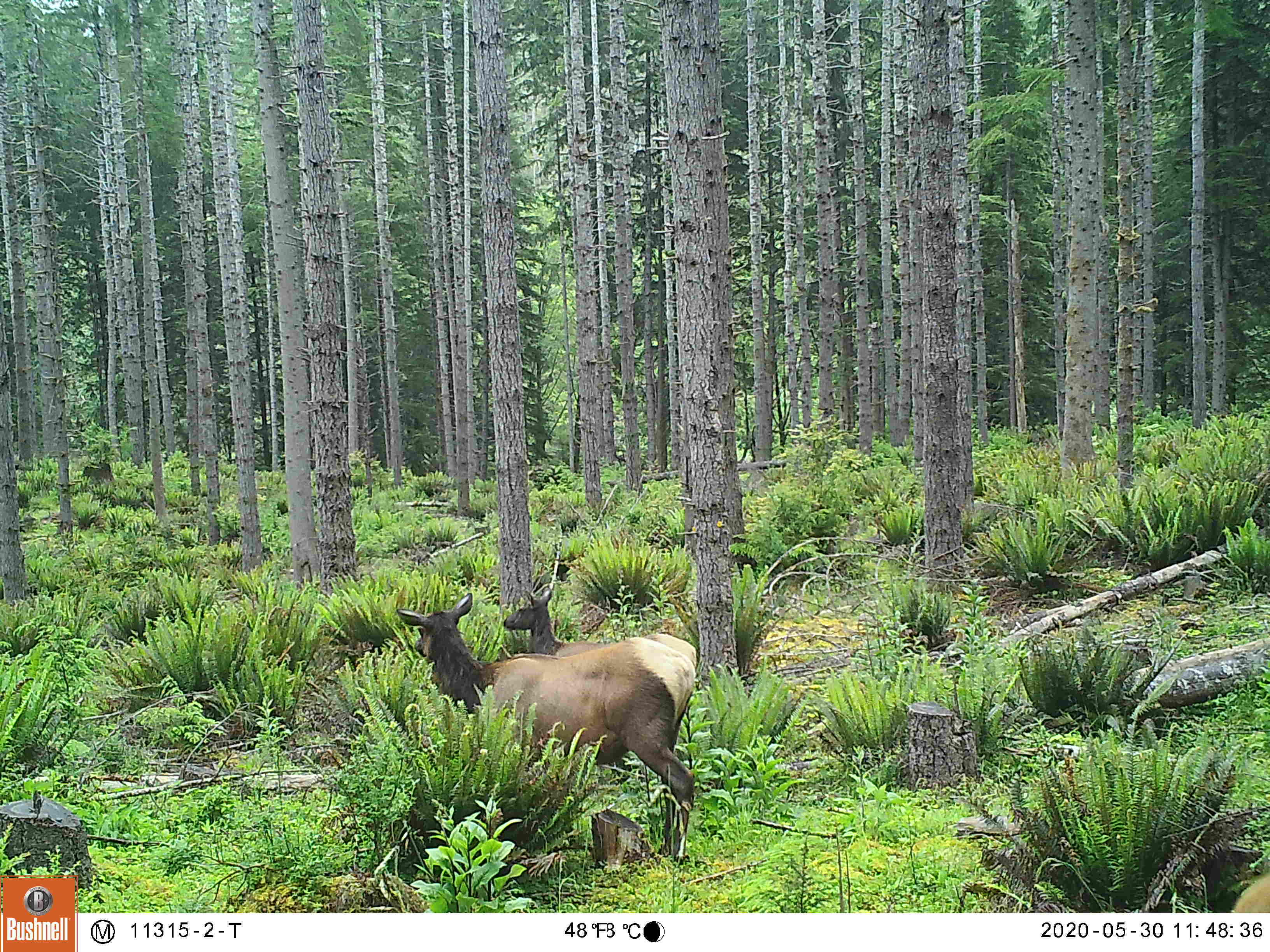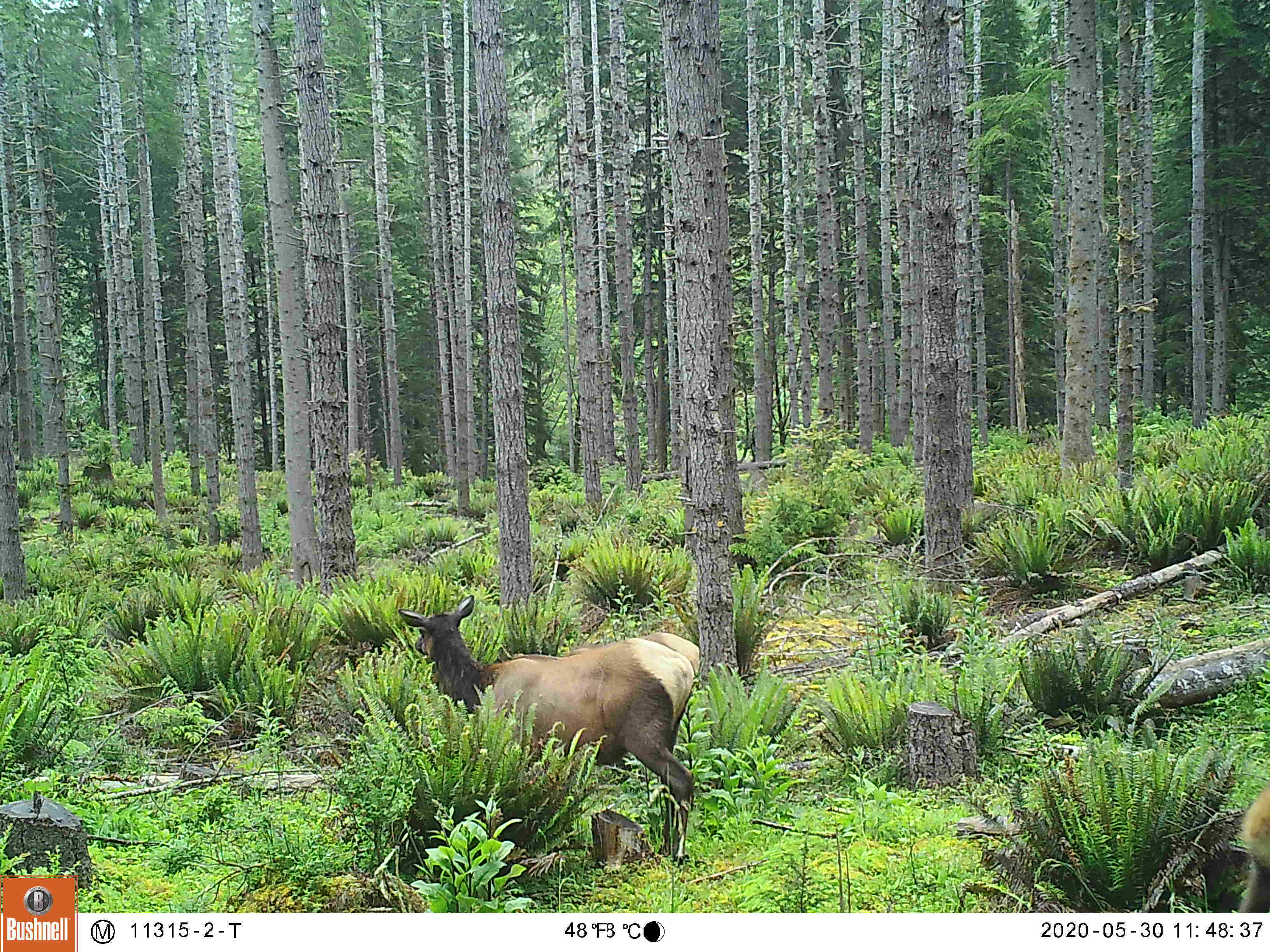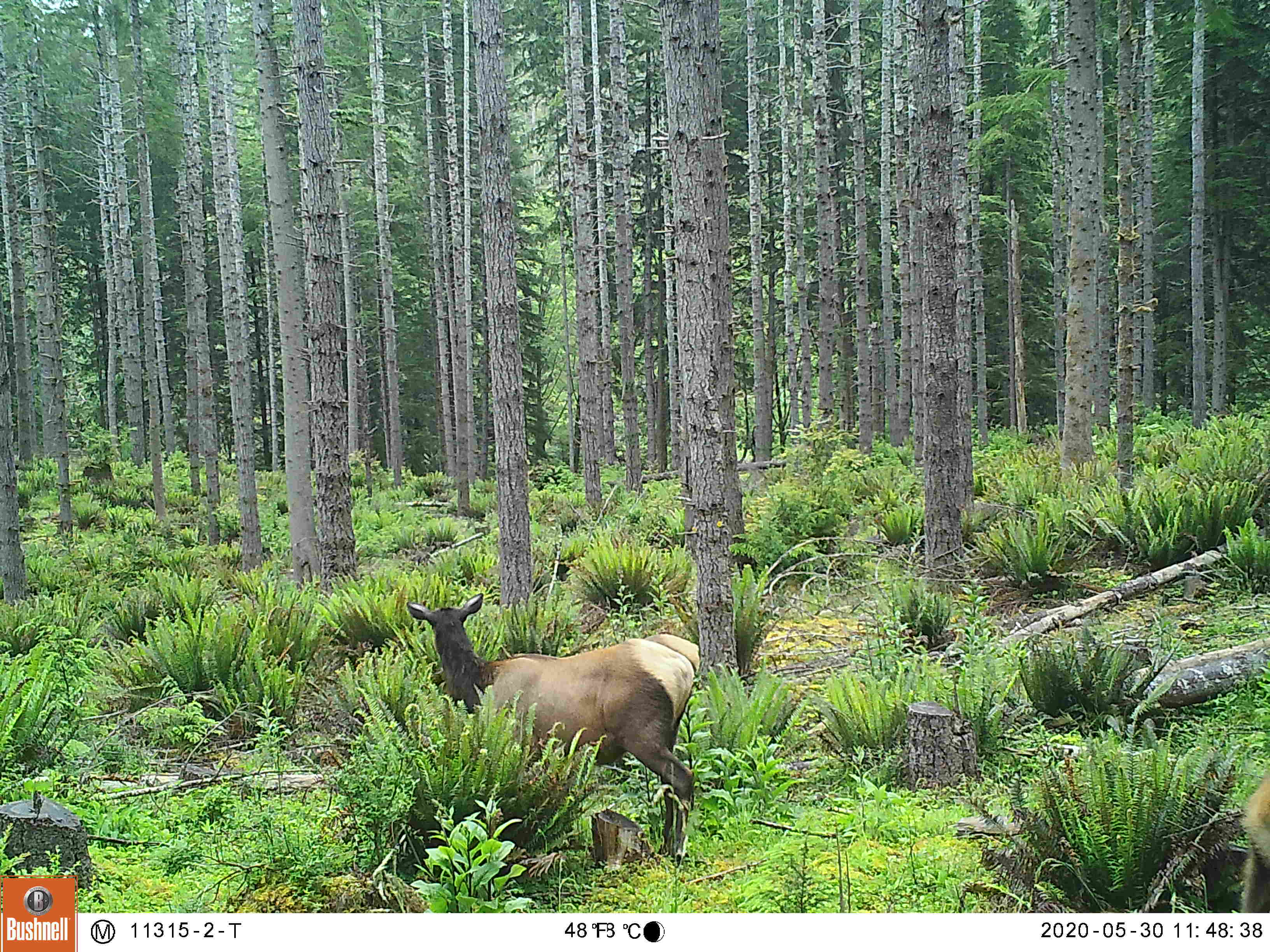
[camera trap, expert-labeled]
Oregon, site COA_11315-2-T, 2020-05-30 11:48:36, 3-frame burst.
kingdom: Animalia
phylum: Chordata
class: Mammalia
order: Artiodactyla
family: Cervidae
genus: Cervus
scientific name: Cervus canadensis roosevelti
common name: roosevelt elk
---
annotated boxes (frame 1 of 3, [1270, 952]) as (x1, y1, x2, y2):
roosevelt elk: (382, 582, 702, 856); (494, 585, 706, 677)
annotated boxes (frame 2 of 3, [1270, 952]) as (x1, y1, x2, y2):
roosevelt elk: (395, 593, 708, 862)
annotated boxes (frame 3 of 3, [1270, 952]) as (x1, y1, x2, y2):
roosevelt elk: (404, 591, 708, 867)